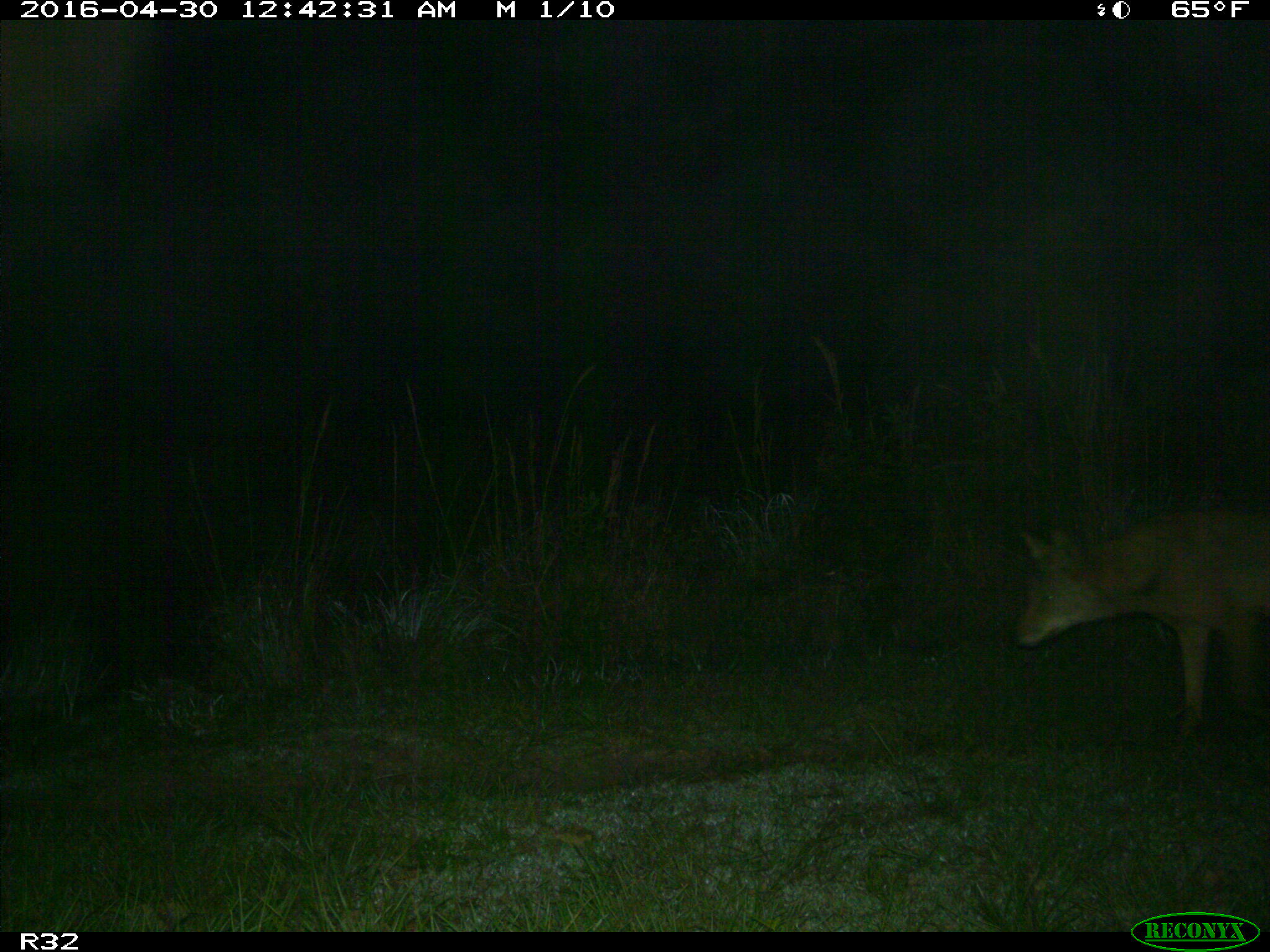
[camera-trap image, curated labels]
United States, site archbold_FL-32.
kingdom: Animalia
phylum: Chordata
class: Mammalia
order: Carnivora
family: Canidae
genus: Canis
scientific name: Canis latrans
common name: coyote